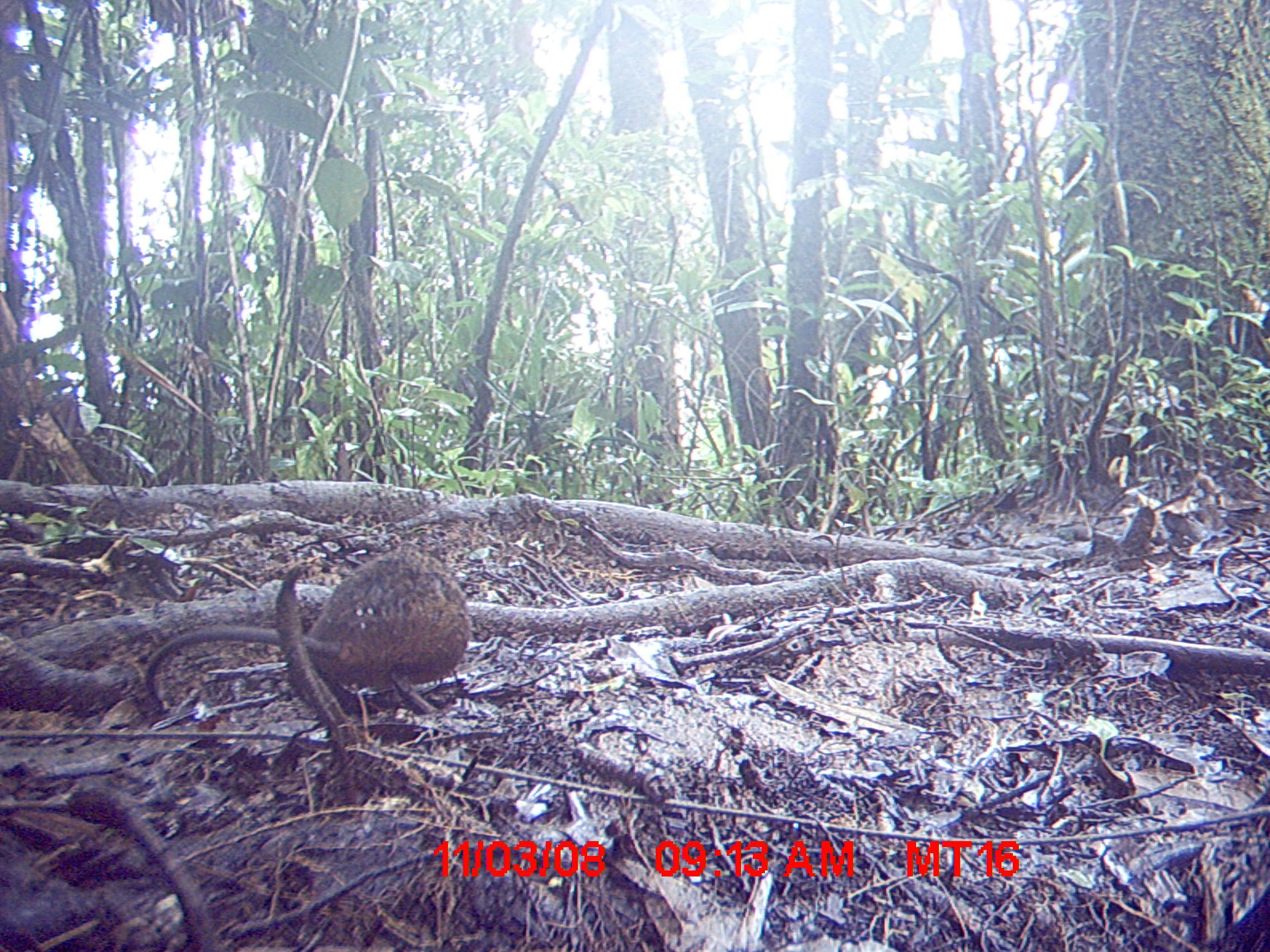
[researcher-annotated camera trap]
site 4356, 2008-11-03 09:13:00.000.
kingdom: Animalia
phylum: Chordata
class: Mammalia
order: Rodentia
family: Muridae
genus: Rattus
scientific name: Rattus rattus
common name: black rat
Rattus rattus (black rat), count 1.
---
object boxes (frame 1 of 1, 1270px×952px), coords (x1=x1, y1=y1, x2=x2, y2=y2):
rattus rattus: (x1=143, y1=544, x2=469, y2=714)